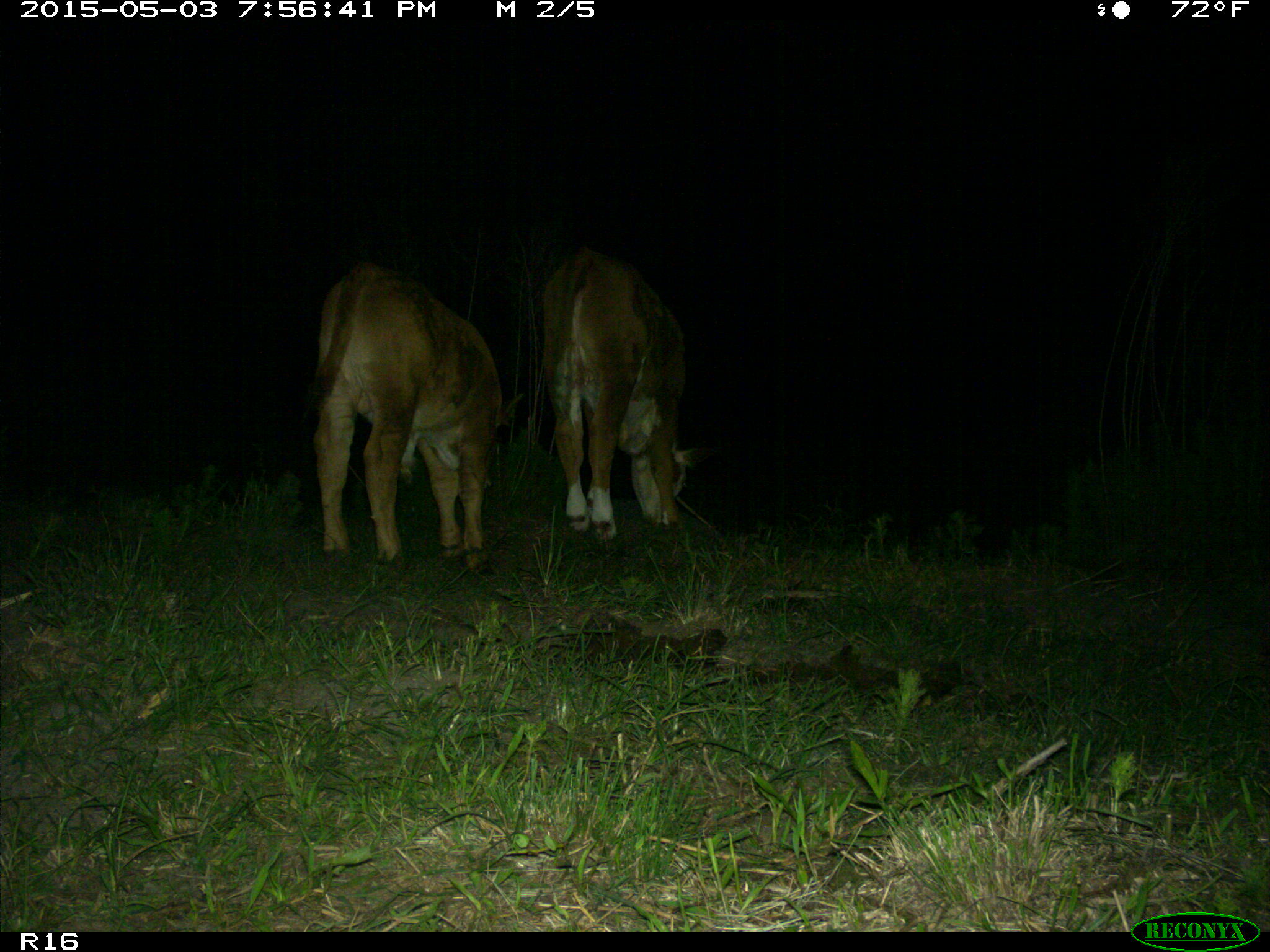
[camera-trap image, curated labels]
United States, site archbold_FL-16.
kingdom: Animalia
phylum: Chordata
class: Mammalia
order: Artiodactyla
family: Bovidae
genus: Bos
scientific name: Bos taurus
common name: domestic cow